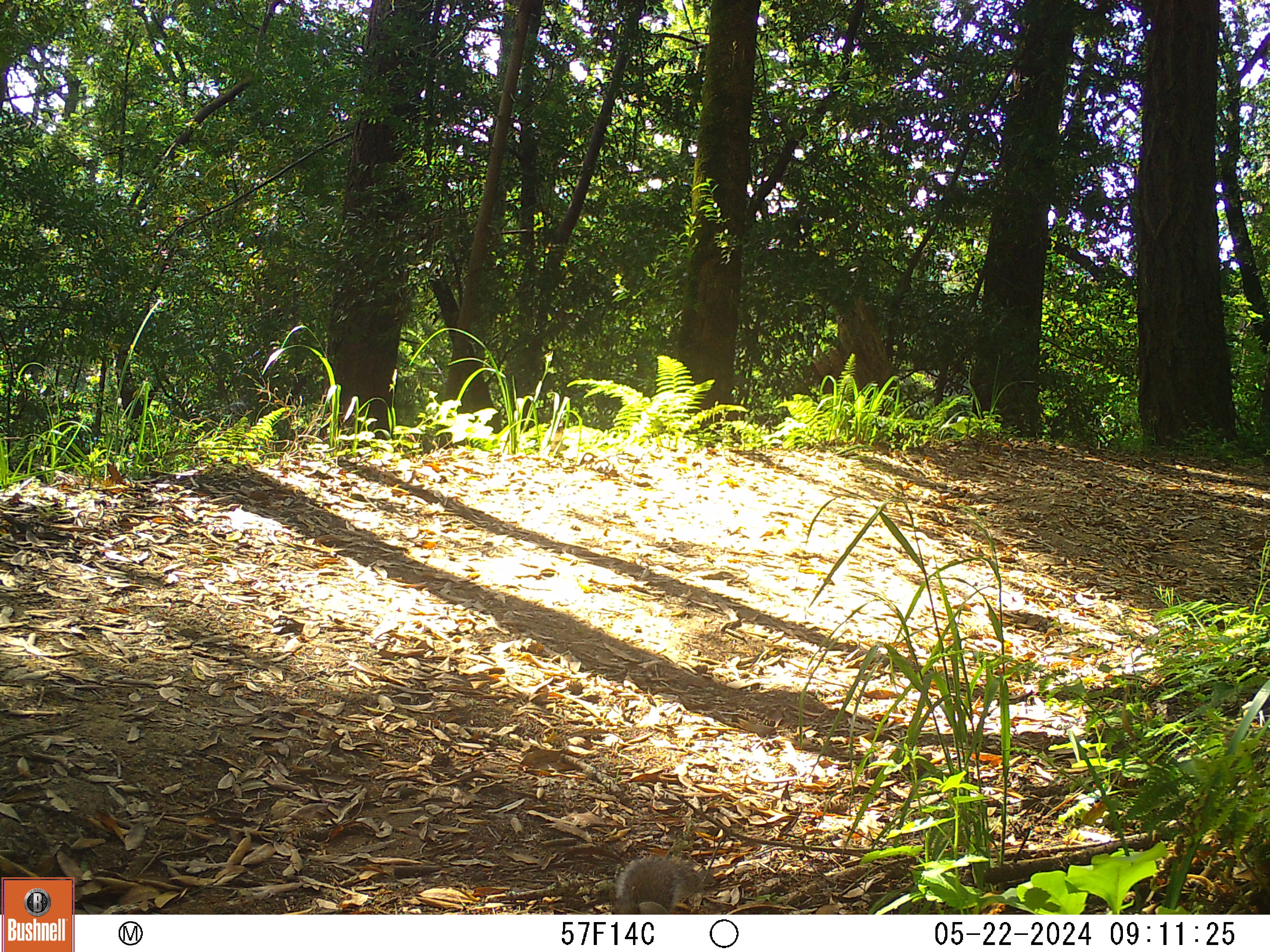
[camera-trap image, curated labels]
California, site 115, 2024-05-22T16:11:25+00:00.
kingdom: Animalia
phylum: Chordata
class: Mammalia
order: Rodentia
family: Sciuridae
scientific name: Sciuridae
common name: squirrel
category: unknown squirrel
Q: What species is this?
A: Unknown squirrel (squirrel) (Sciuridae).